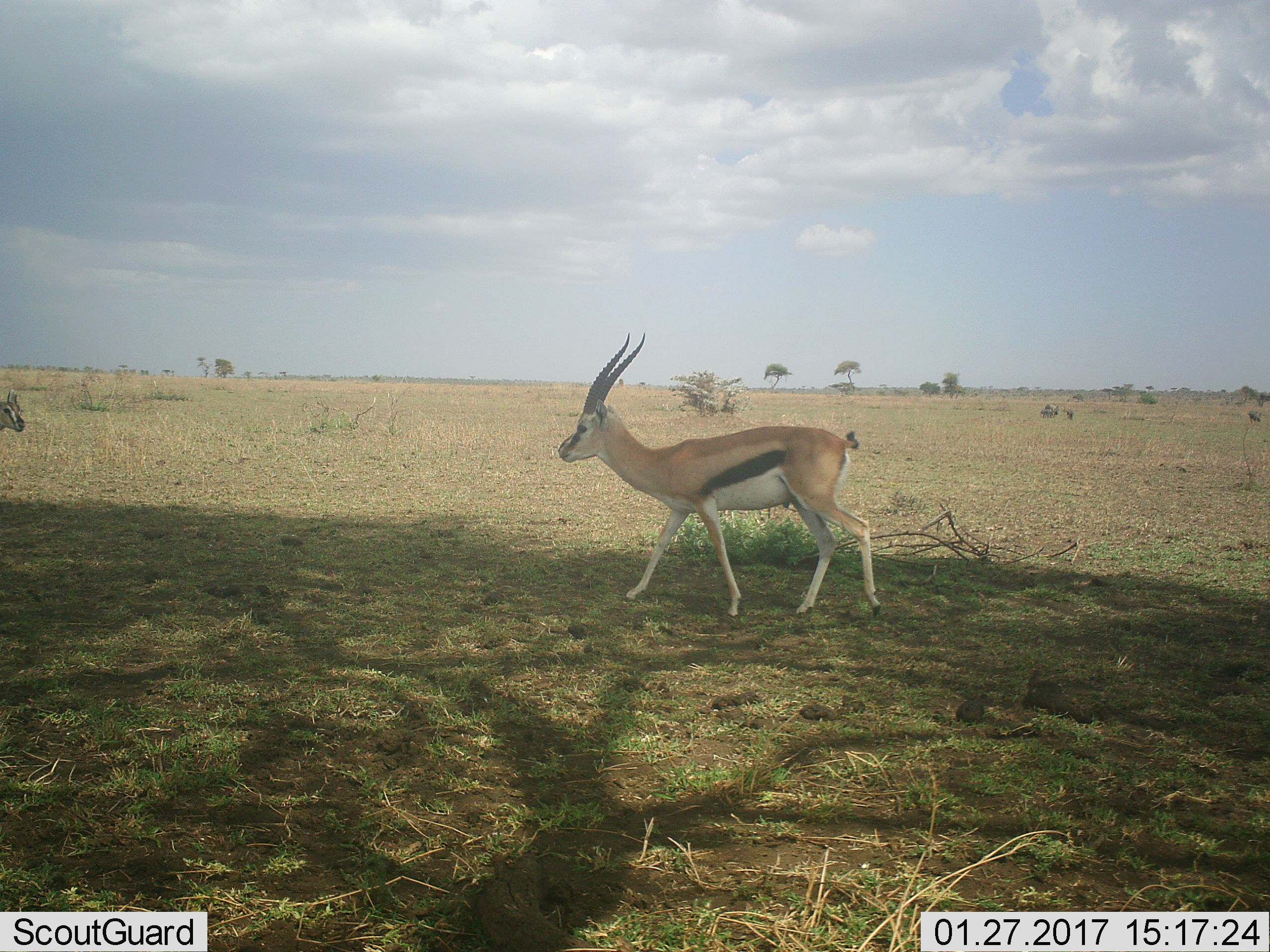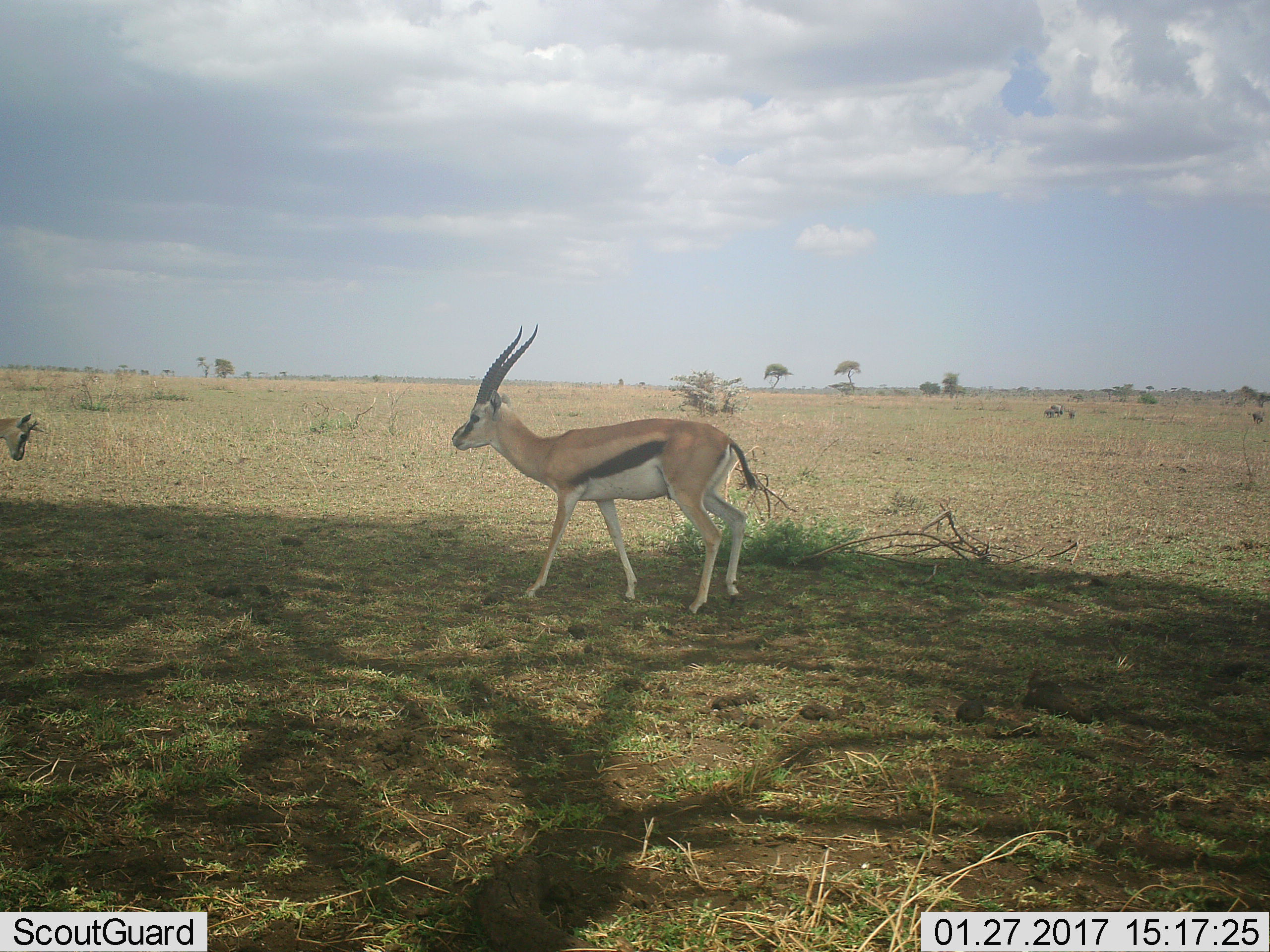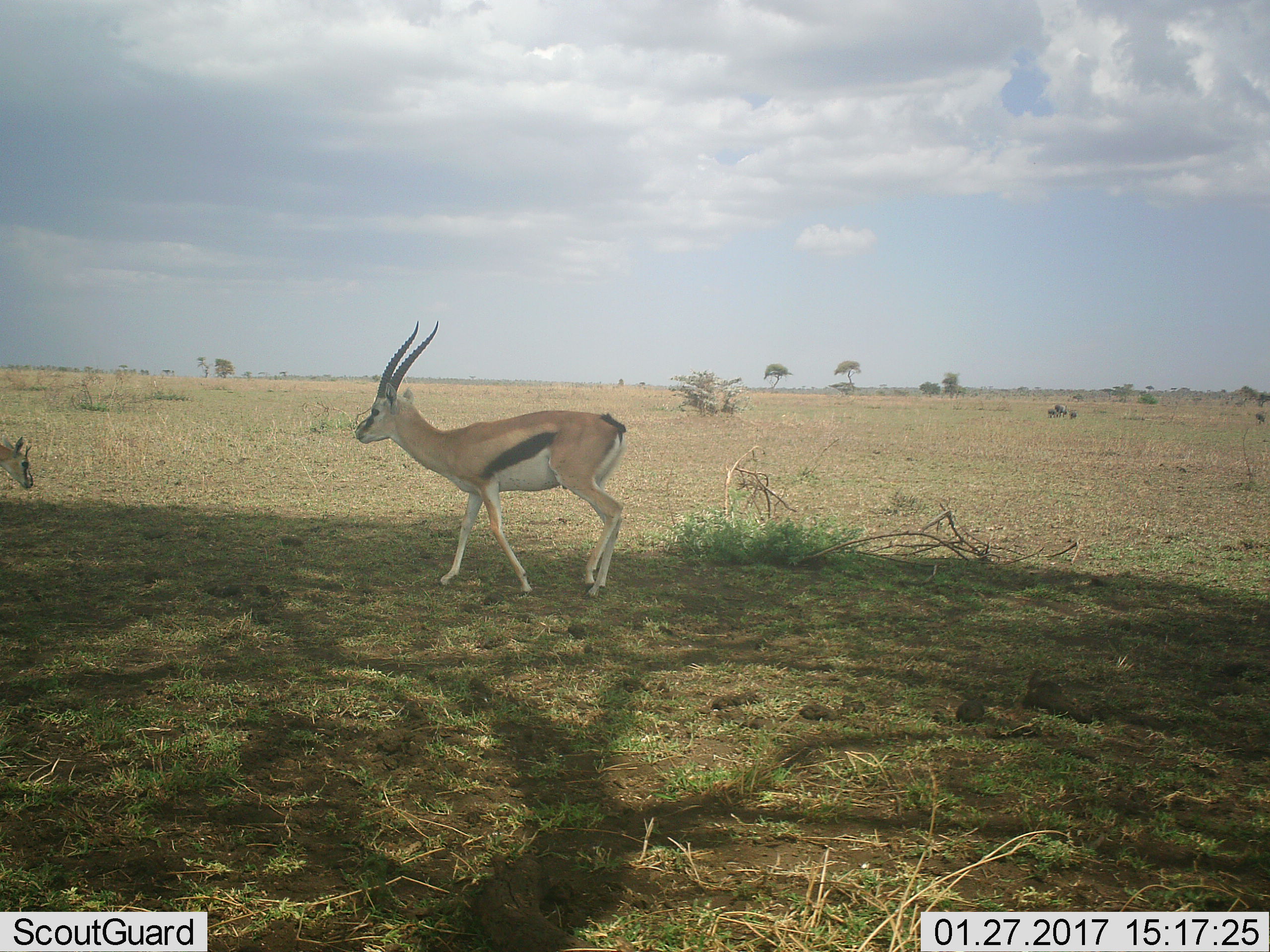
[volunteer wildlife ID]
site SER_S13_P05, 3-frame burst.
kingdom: Animalia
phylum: Chordata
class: Mammalia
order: Artiodactyla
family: Bovidae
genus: Eudorcas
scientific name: Eudorcas thomsonii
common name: thomson's gazelle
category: gazellethomsons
Gazellethomsons (thomson's gazelle) (Eudorcas thomsonii), count 2. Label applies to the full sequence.